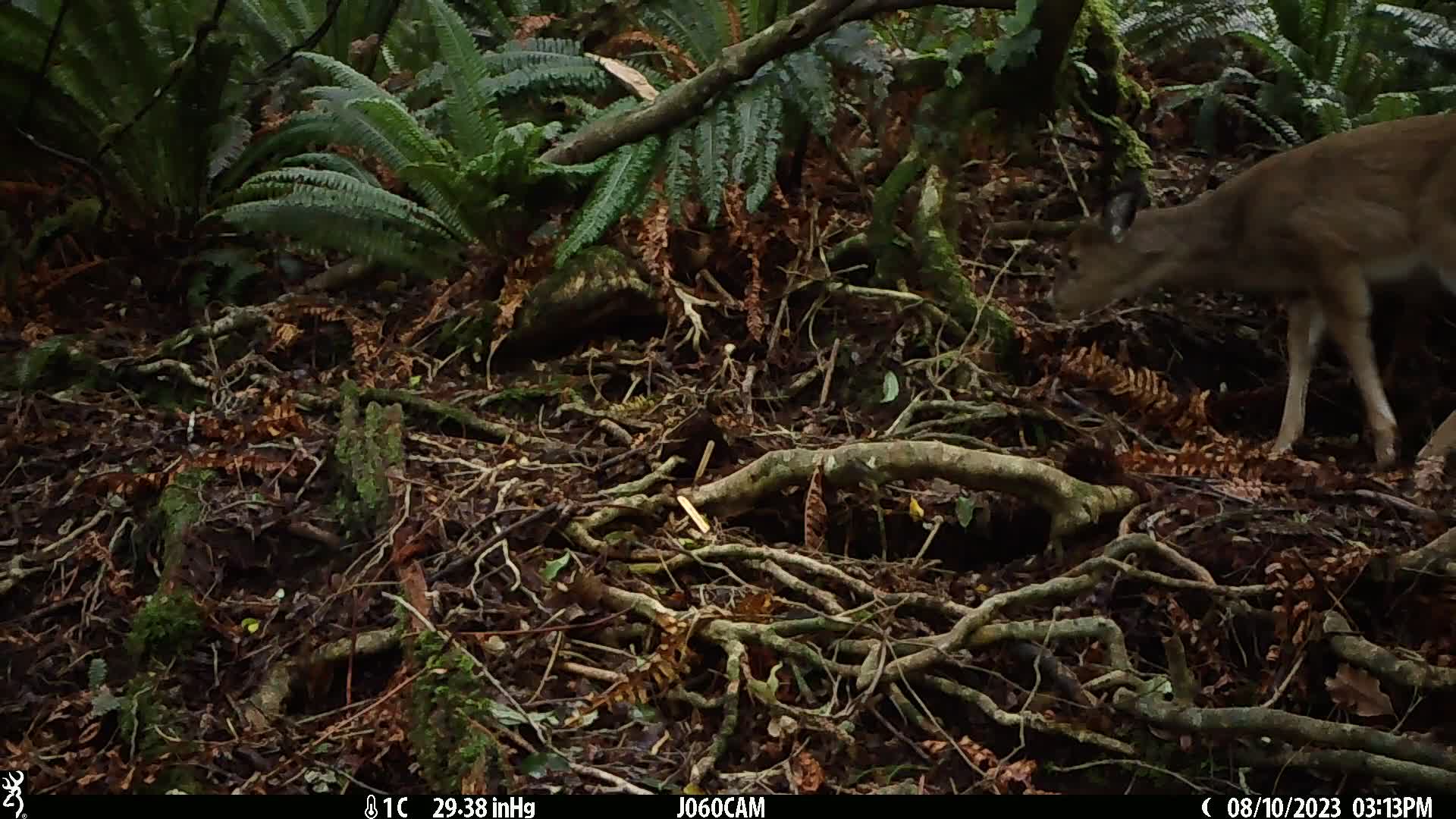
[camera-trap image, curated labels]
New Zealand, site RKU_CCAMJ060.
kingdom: Animalia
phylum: Chordata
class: Mammalia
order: Artiodactyla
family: Cervidae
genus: Odocoileus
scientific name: Odocoileus virginianus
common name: white-tailed deer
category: white tailed deer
White tailed deer (white-tailed deer) (Odocoileus virginianus).